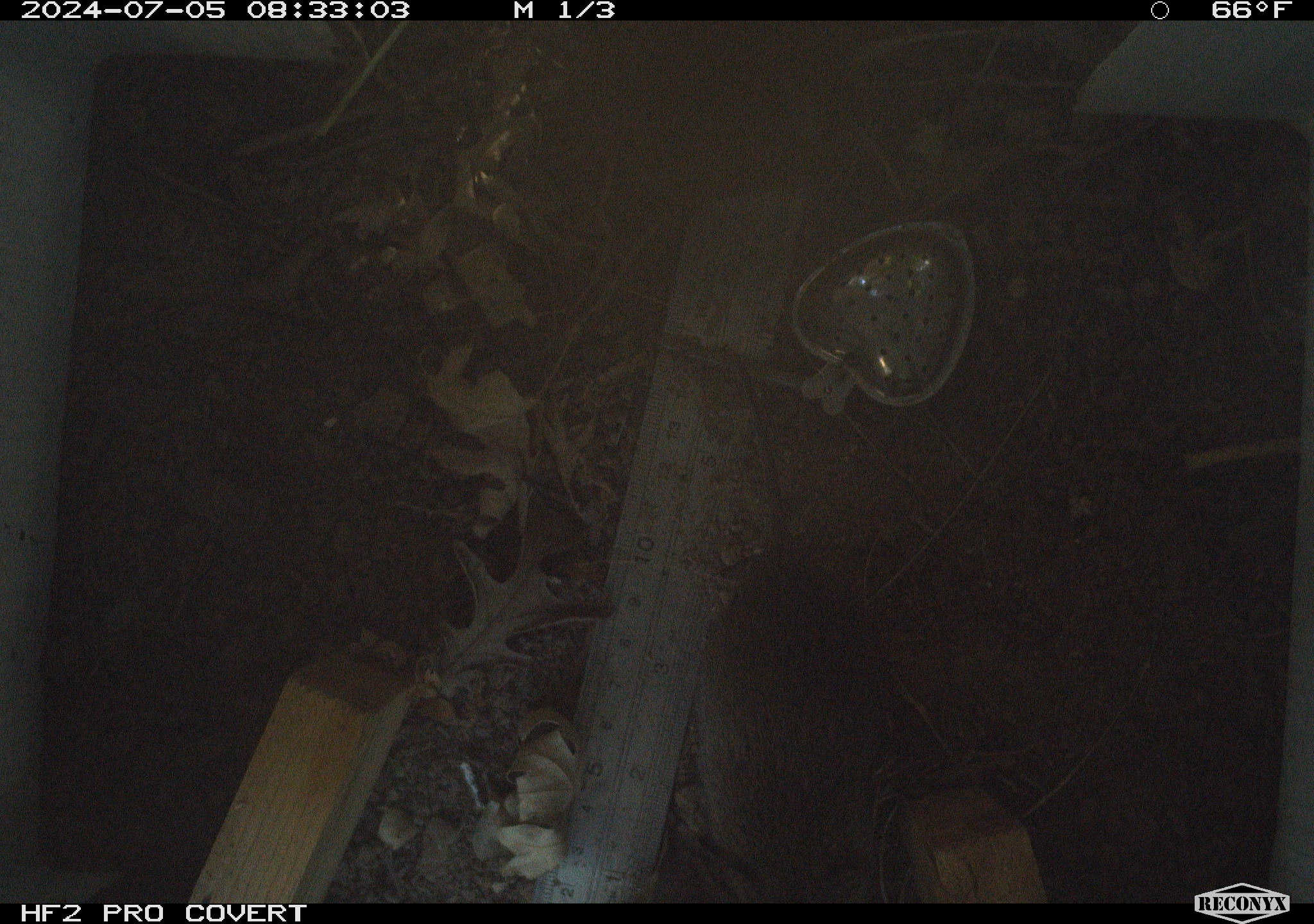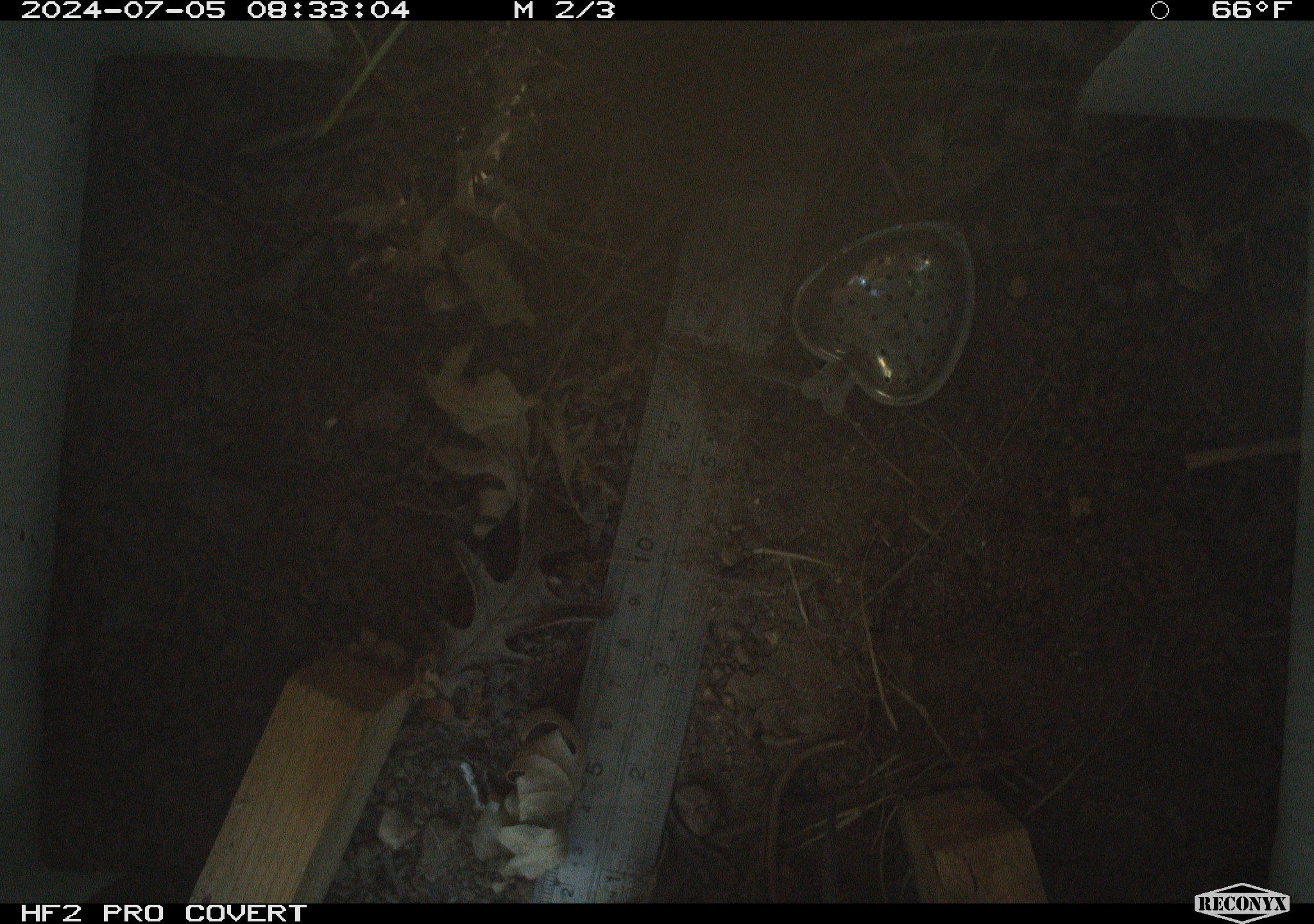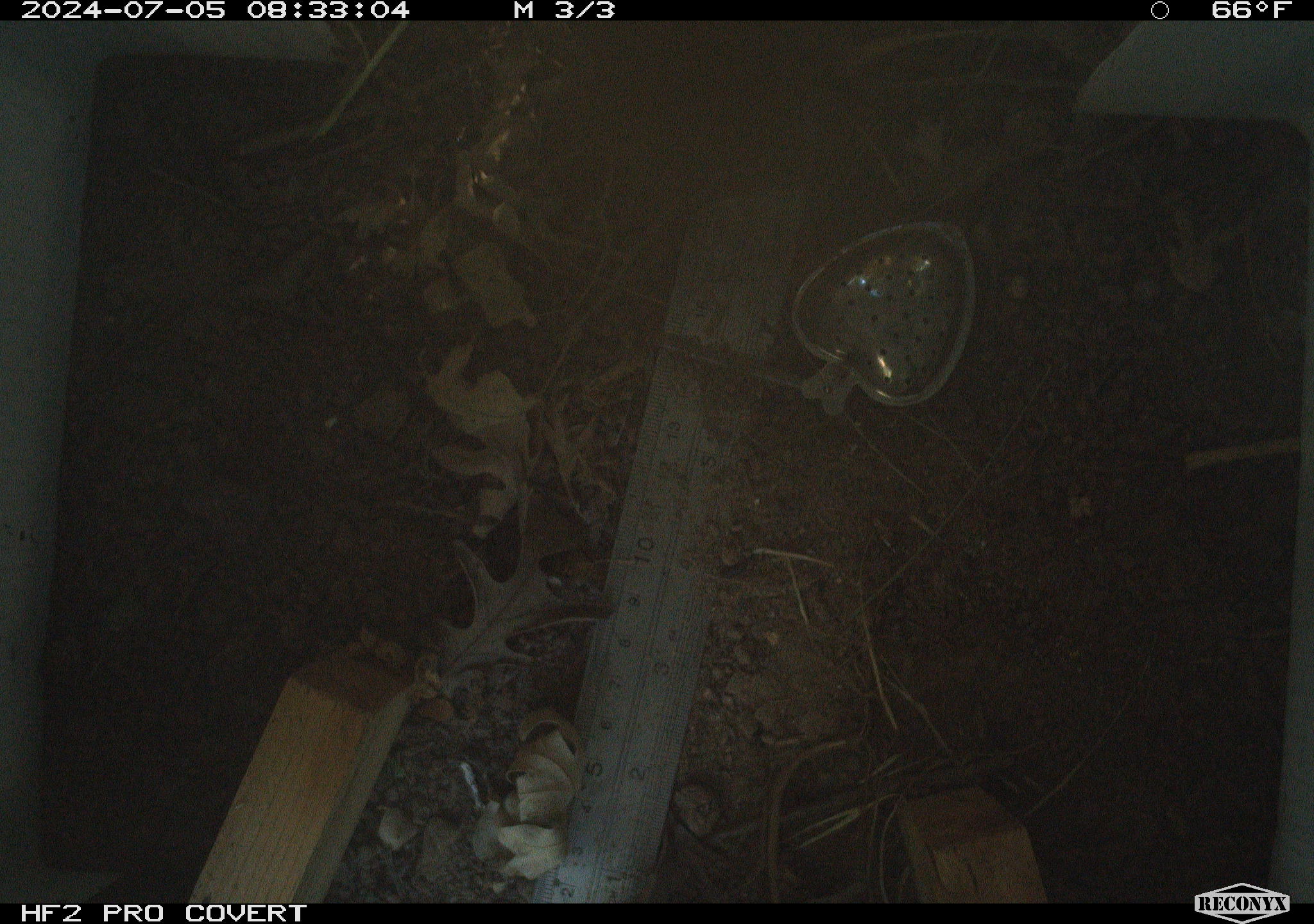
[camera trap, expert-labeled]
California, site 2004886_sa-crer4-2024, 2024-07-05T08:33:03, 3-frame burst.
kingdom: Animalia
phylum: Chordata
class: Mammalia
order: Rodentia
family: Cricetidae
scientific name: Arvicolinae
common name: voles, lemmings, and muskrats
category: arvicolinae subfamily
Arvicolinae subfamily (voles, lemmings, and muskrats) (Arvicolinae).